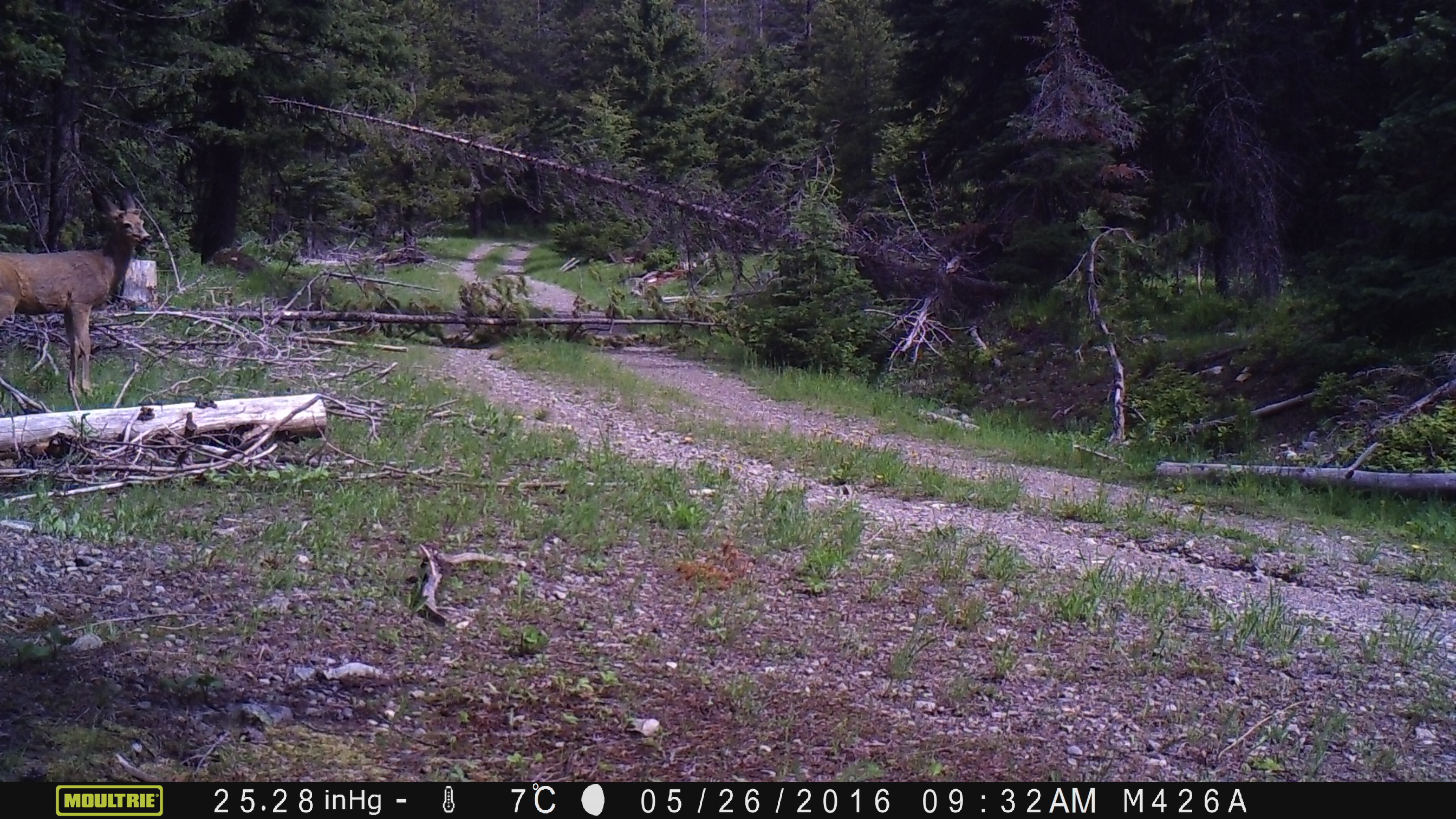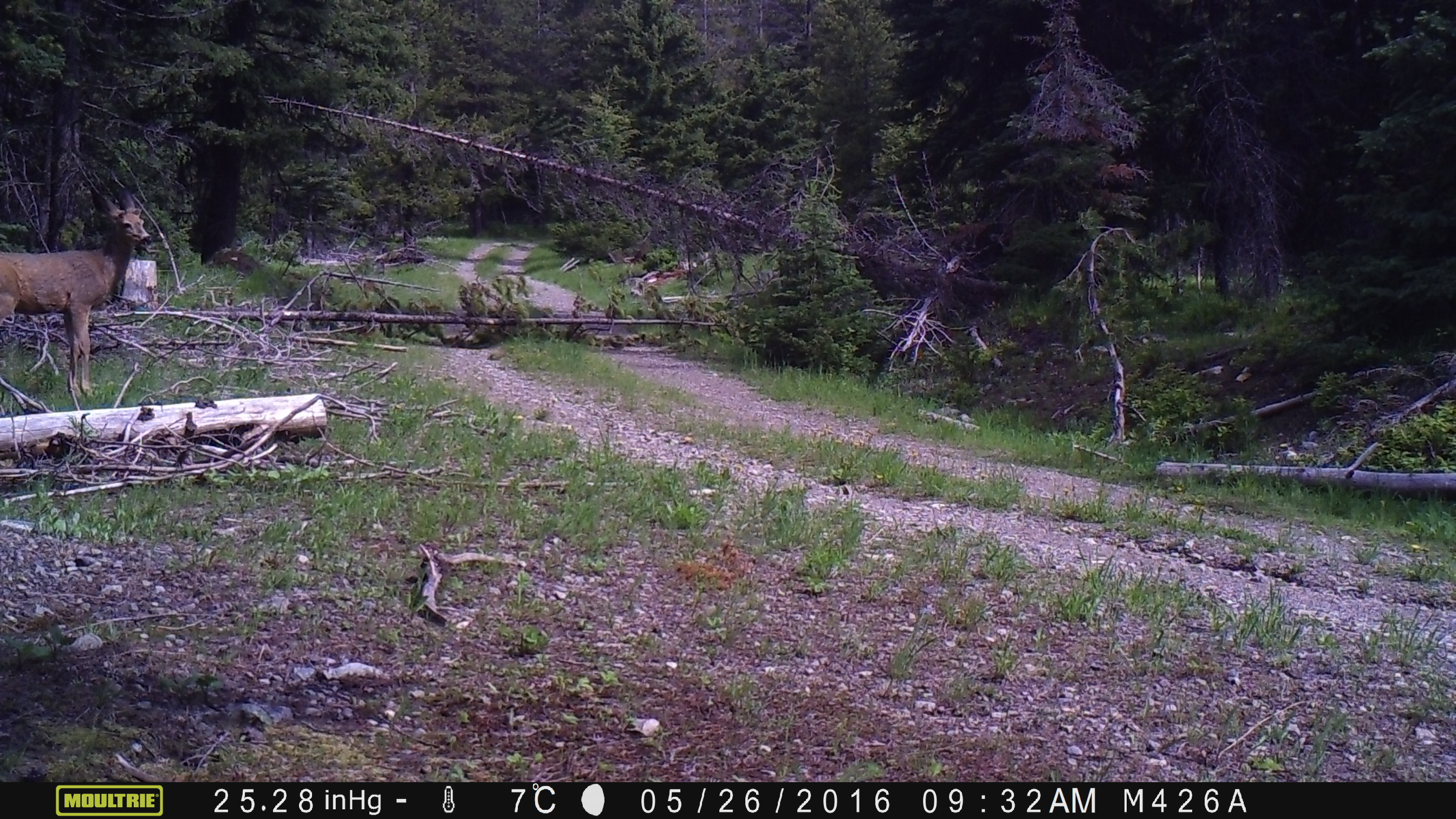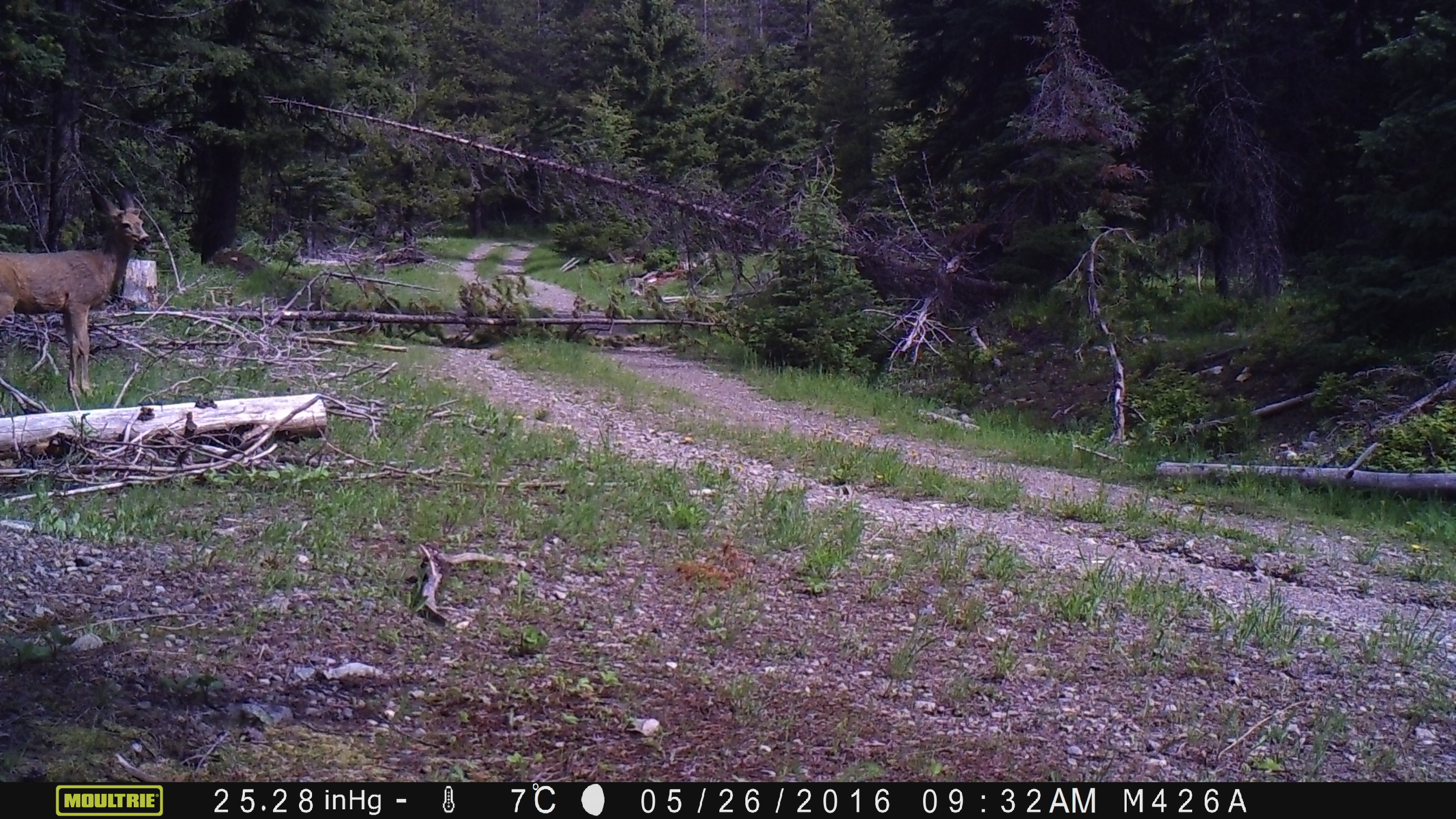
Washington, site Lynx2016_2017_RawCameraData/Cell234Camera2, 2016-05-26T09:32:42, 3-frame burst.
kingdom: Animalia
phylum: Chordata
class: Mammalia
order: Artiodactyla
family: Cervidae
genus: Odocoileus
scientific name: Odocoileus hemionus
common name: mule deer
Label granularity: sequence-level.